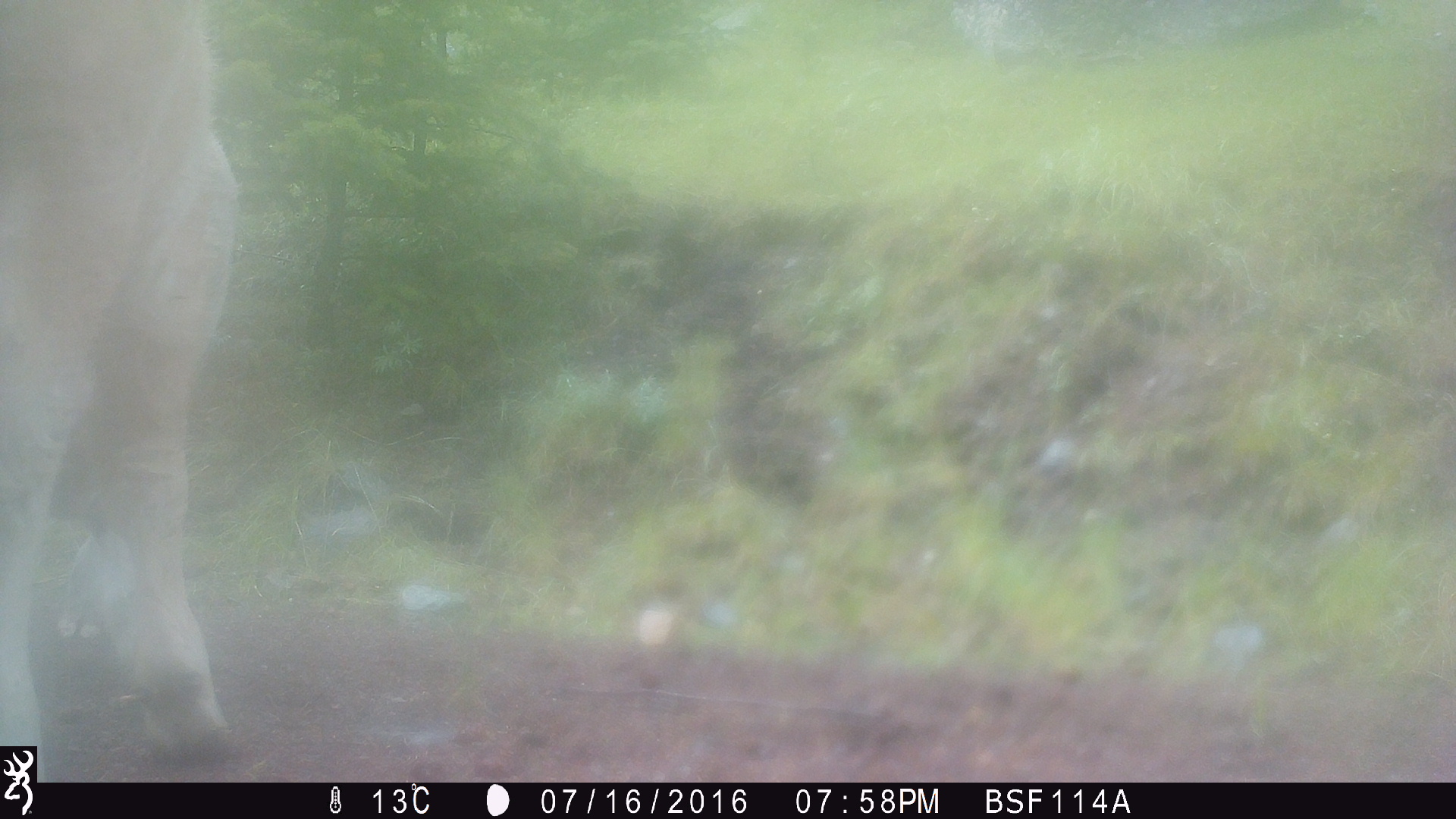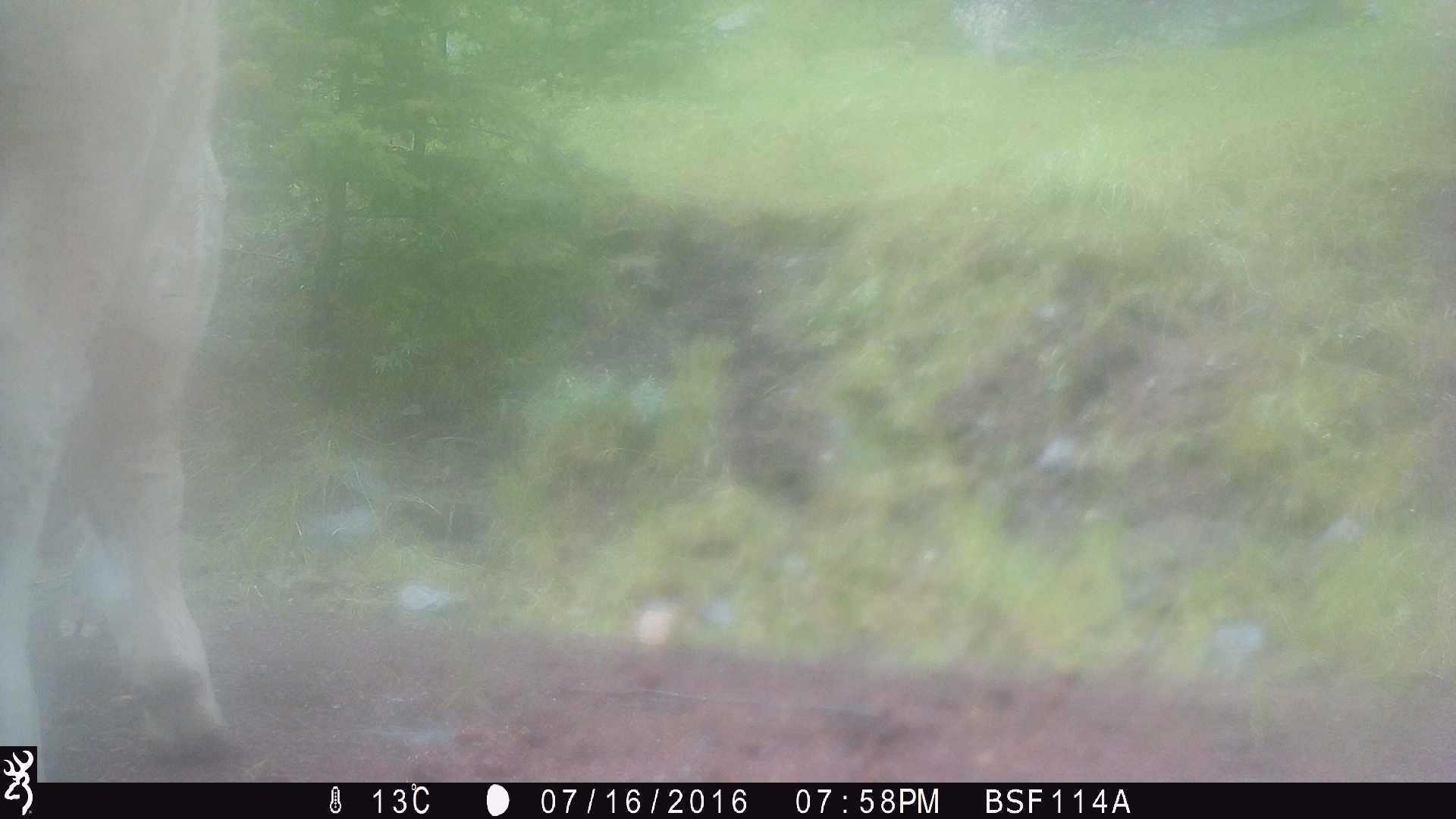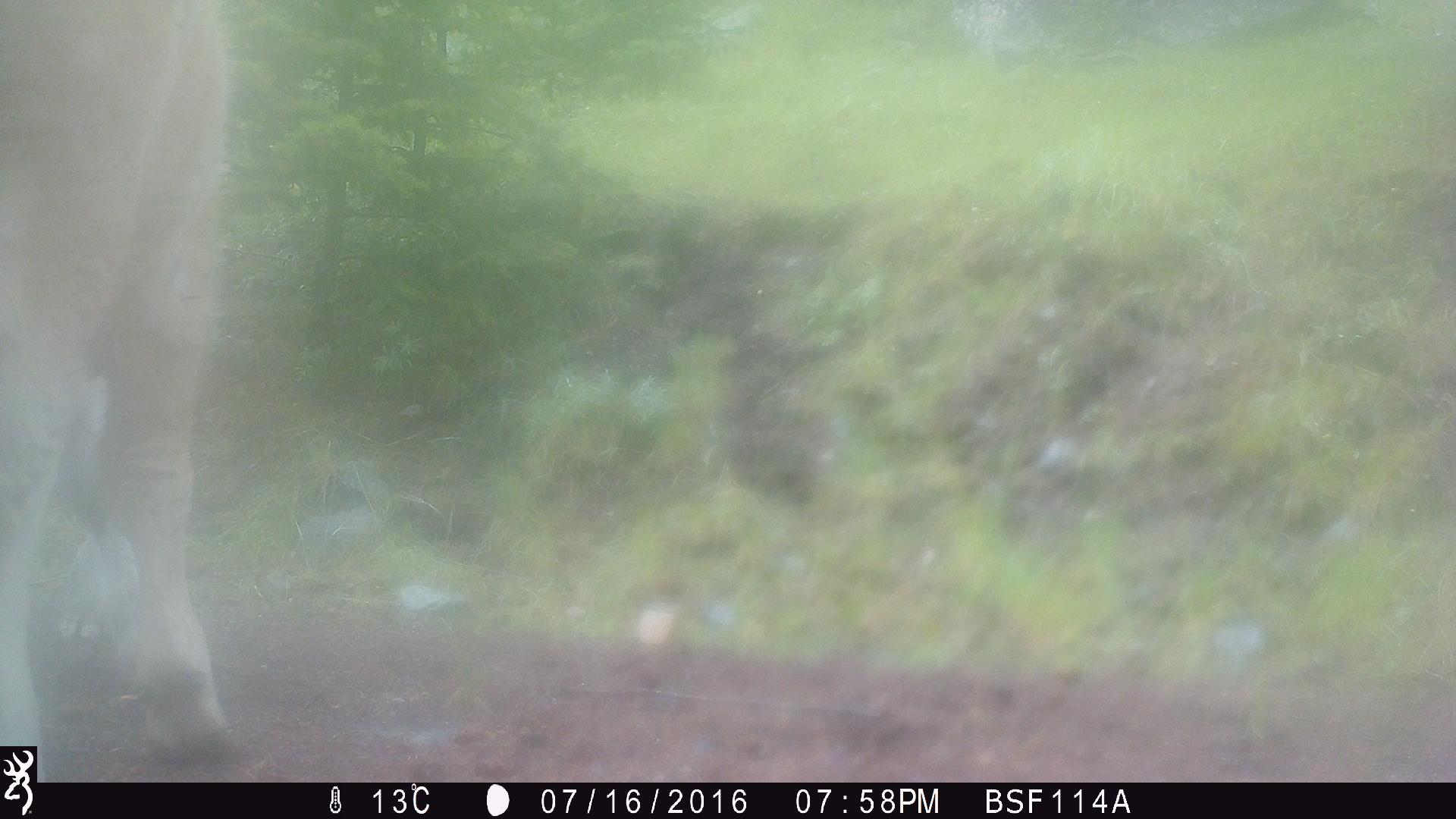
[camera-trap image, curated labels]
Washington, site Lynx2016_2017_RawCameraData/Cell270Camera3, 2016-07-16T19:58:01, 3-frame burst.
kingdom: Animalia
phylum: Chordata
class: Mammalia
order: Artiodactyla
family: Bovidae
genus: Bos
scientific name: Bos taurus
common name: domestic cattle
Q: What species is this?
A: Domestic cattle (Bos taurus).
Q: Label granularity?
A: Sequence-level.